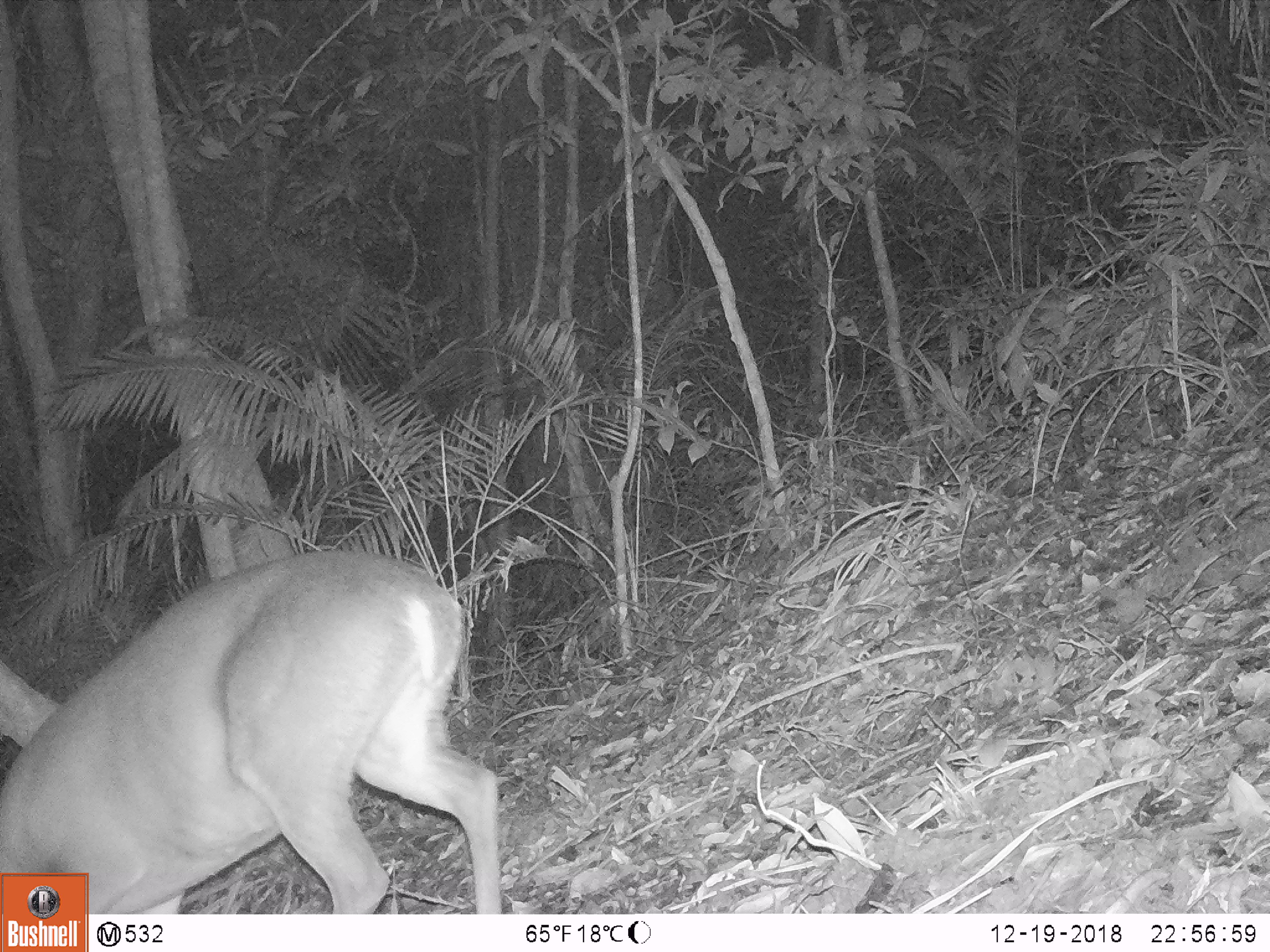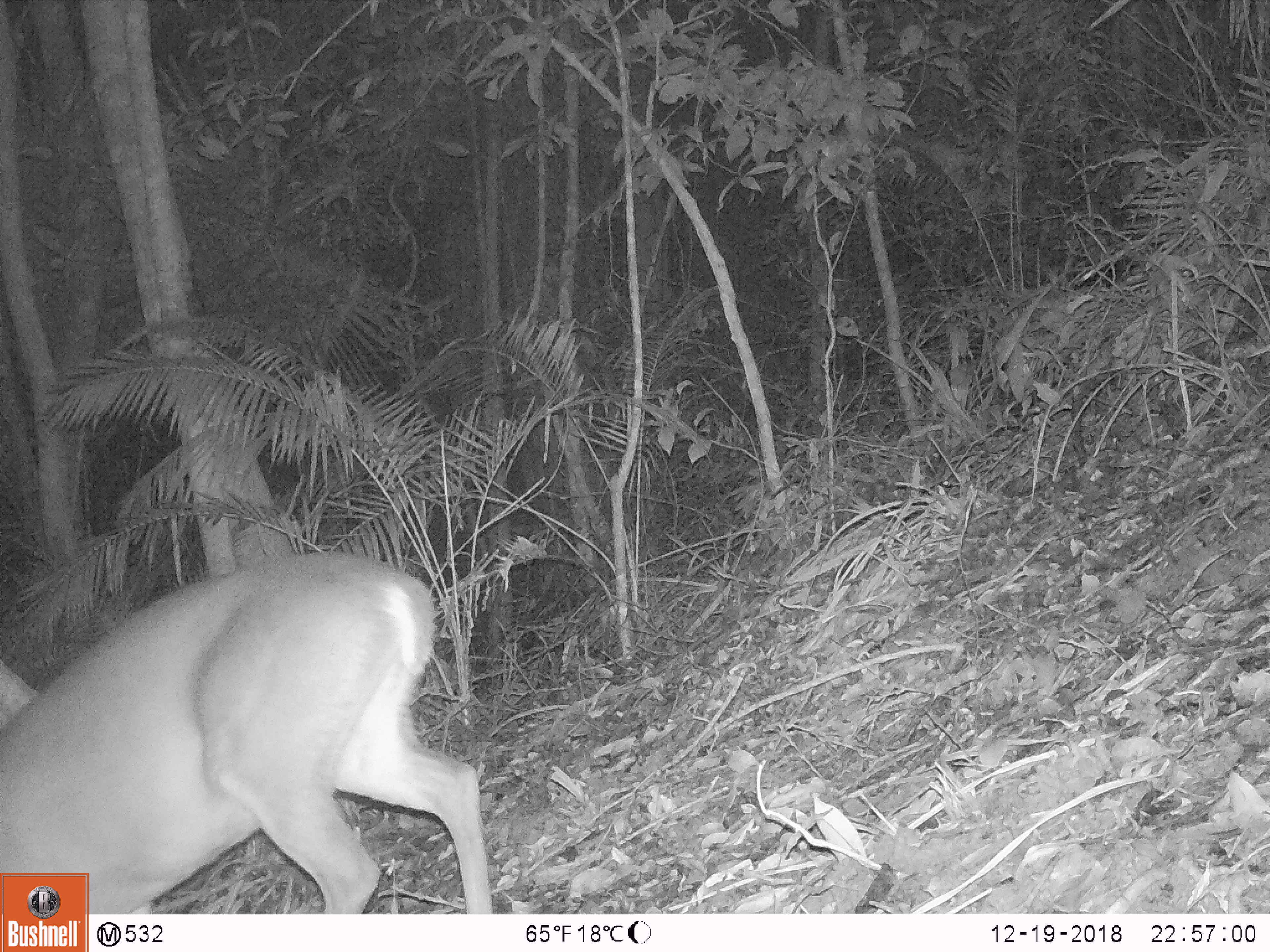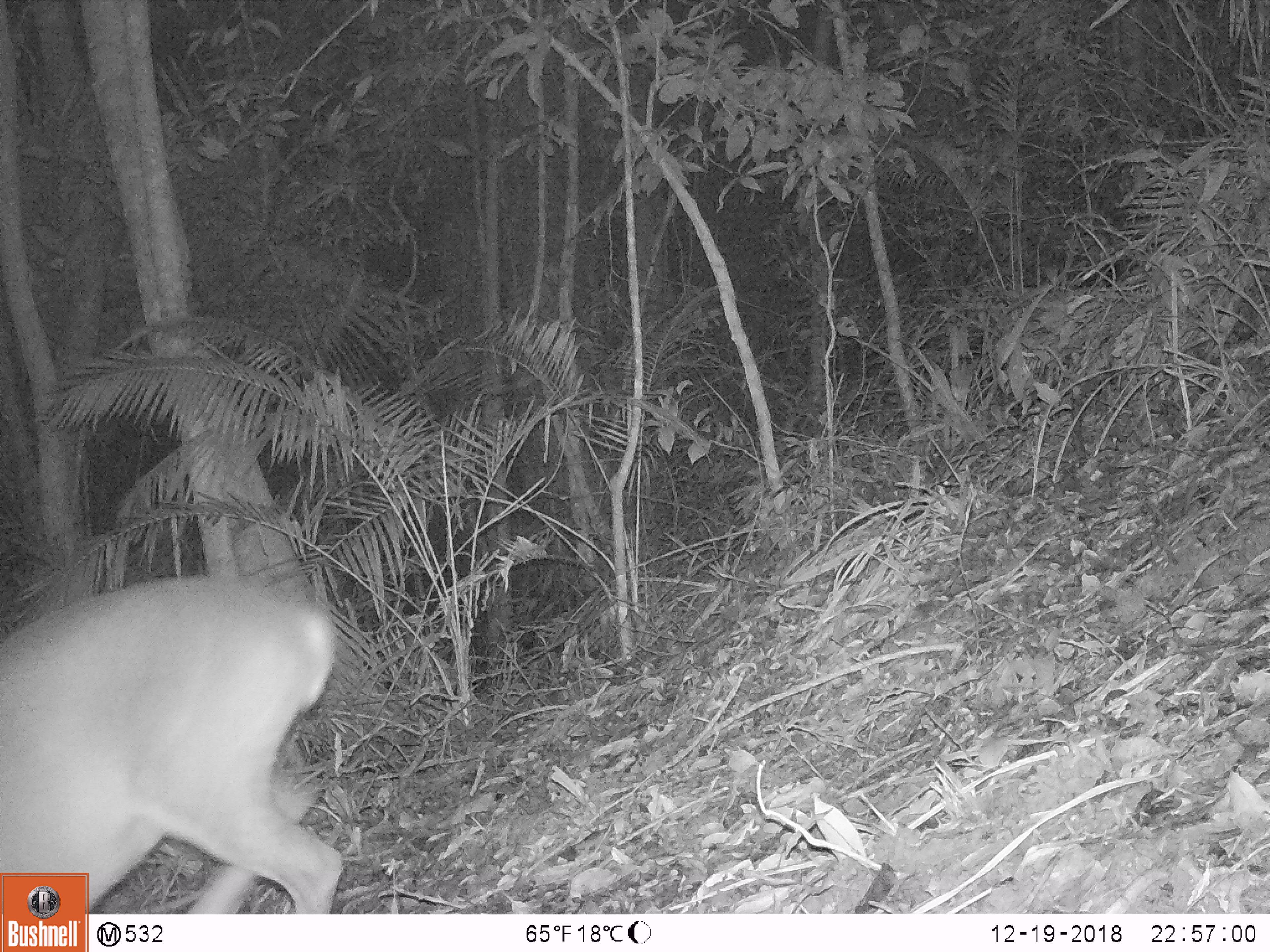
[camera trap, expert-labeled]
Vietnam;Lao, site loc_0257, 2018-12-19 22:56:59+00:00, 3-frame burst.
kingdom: Animalia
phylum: Chordata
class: Mammalia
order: Artiodactyla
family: Cervidae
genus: Muntiacus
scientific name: Muntiacus vuquangensis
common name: large-antlered muntjac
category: large antlered muntjac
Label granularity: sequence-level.